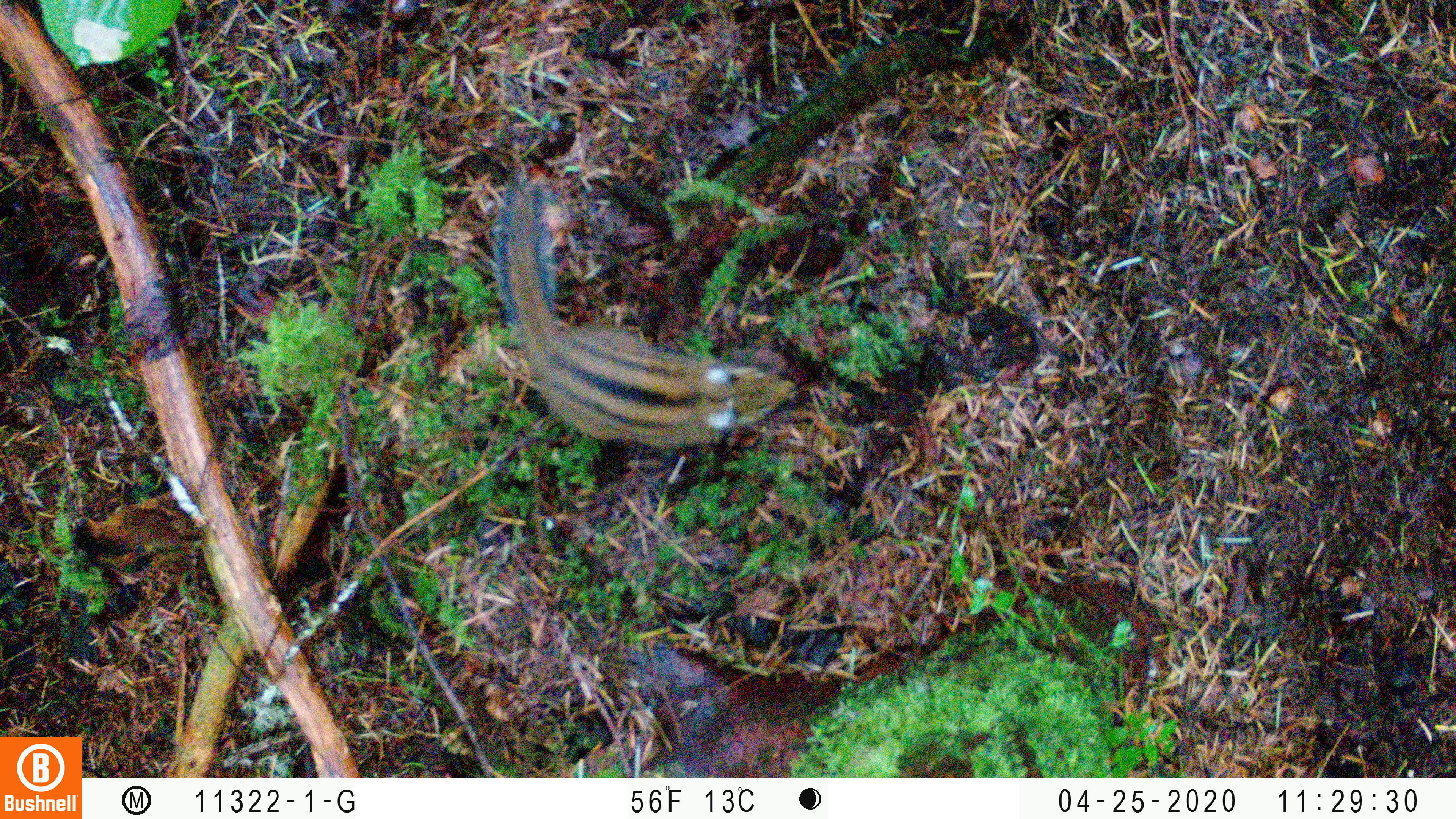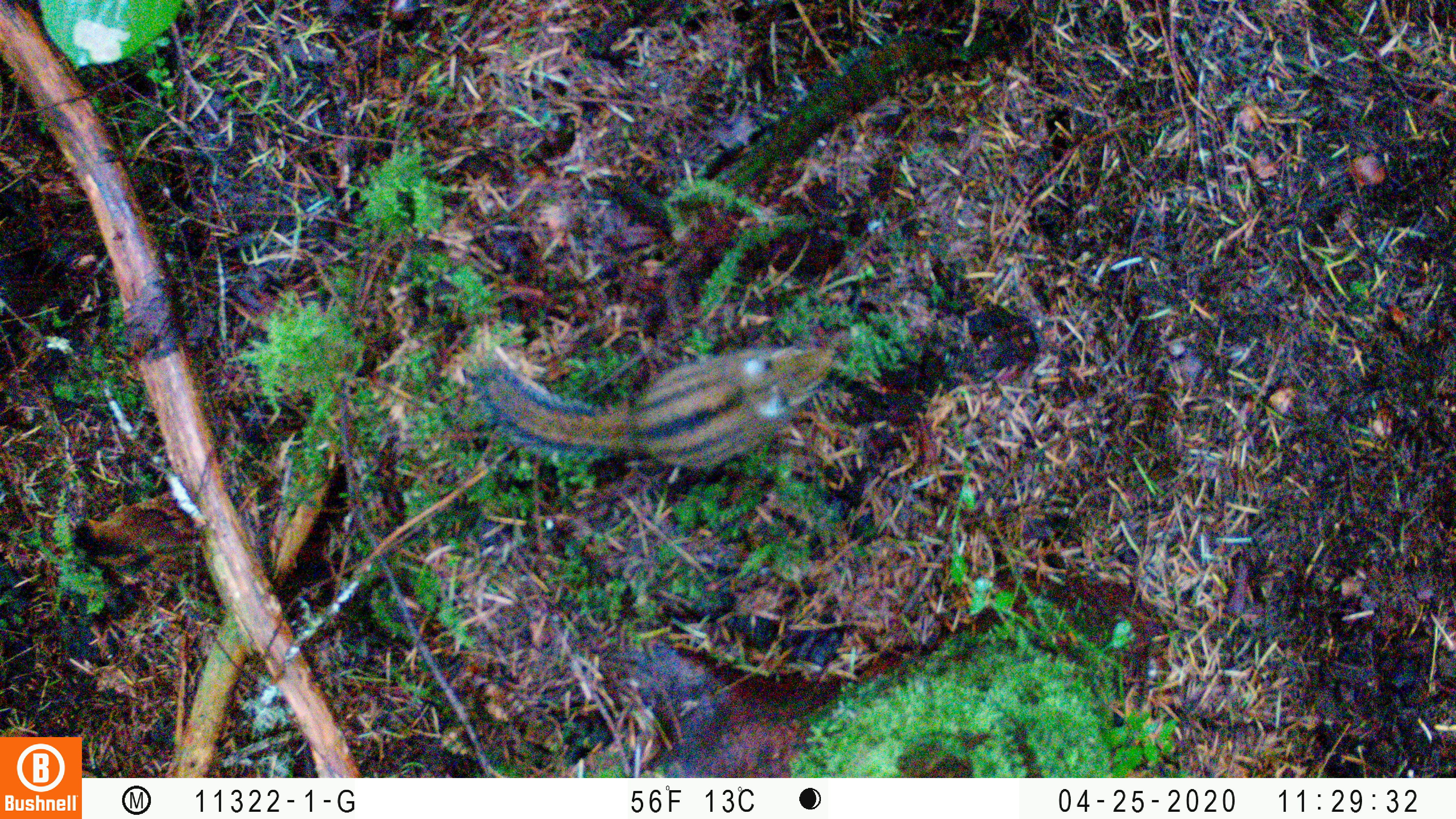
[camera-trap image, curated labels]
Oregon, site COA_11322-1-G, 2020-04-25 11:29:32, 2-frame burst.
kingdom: Animalia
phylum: Chordata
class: Mammalia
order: Rodentia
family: Sciuridae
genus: Neotamias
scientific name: Neotamias townsendii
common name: townsend's chipmunk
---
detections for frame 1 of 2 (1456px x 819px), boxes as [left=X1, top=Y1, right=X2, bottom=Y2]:
townsend's chipmunk: [left=482, top=169, right=797, bottom=453]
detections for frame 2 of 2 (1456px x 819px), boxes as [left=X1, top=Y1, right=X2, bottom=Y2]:
townsend's chipmunk: [left=468, top=331, right=844, bottom=478]